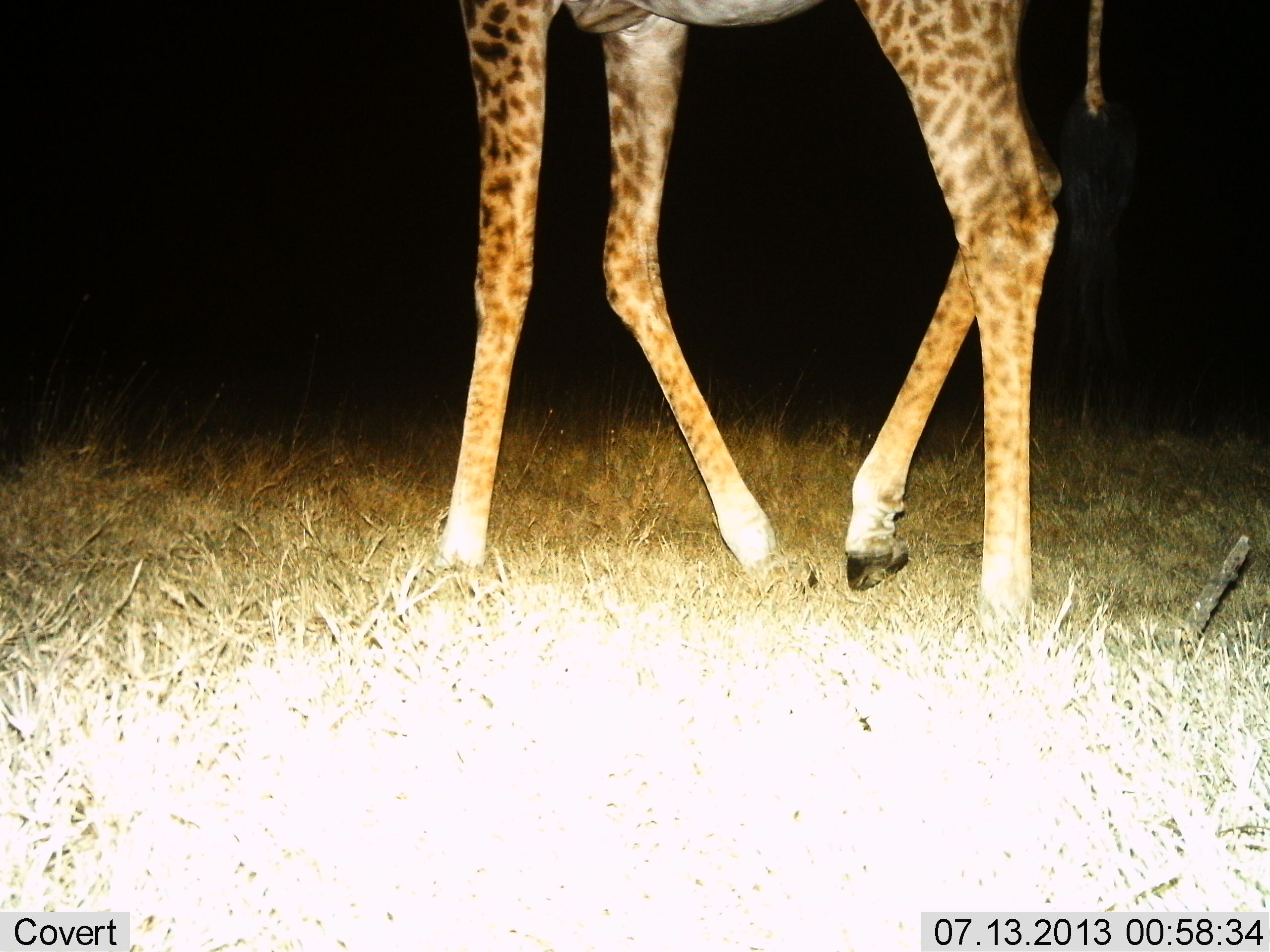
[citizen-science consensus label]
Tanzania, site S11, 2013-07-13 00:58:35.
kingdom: Animalia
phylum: Chordata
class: Mammalia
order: Artiodactyla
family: Giraffidae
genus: Giraffa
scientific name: Giraffa camelopardalis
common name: giraffe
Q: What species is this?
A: Giraffe (Giraffa camelopardalis).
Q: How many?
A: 1.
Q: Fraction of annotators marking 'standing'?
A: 23%.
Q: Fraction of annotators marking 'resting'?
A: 0%.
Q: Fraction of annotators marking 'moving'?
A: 82%.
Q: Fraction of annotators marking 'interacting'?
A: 0%.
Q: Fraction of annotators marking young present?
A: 0%.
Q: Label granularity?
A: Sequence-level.